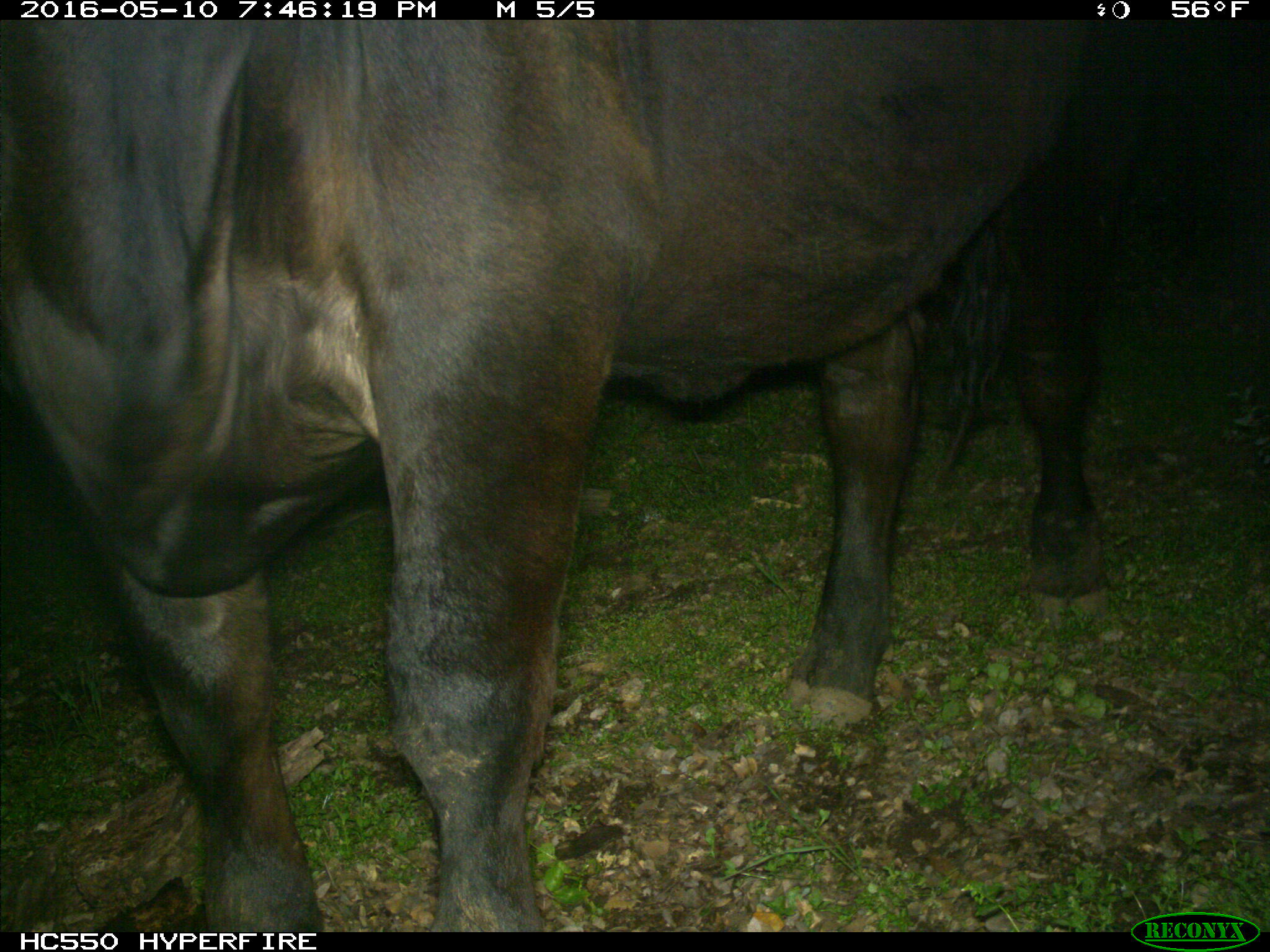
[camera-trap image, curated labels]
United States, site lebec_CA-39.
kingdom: Animalia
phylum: Chordata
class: Mammalia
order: Artiodactyla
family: Bovidae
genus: Bos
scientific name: Bos taurus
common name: domestic cow